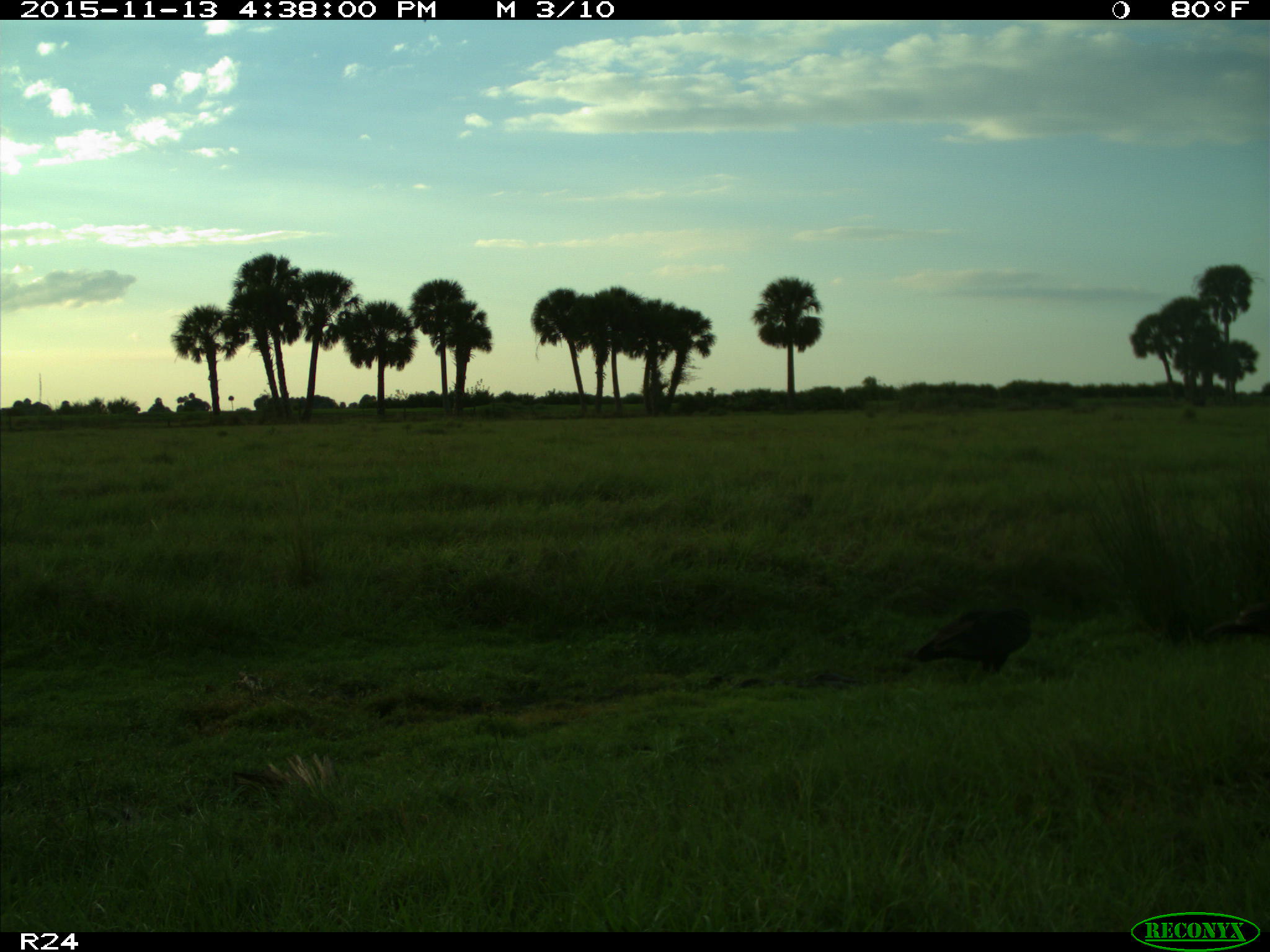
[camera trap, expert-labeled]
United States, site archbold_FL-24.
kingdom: Animalia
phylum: Chordata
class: Aves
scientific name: Aves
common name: birds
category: unidentified bird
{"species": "unidentified bird (birds) (Aves)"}